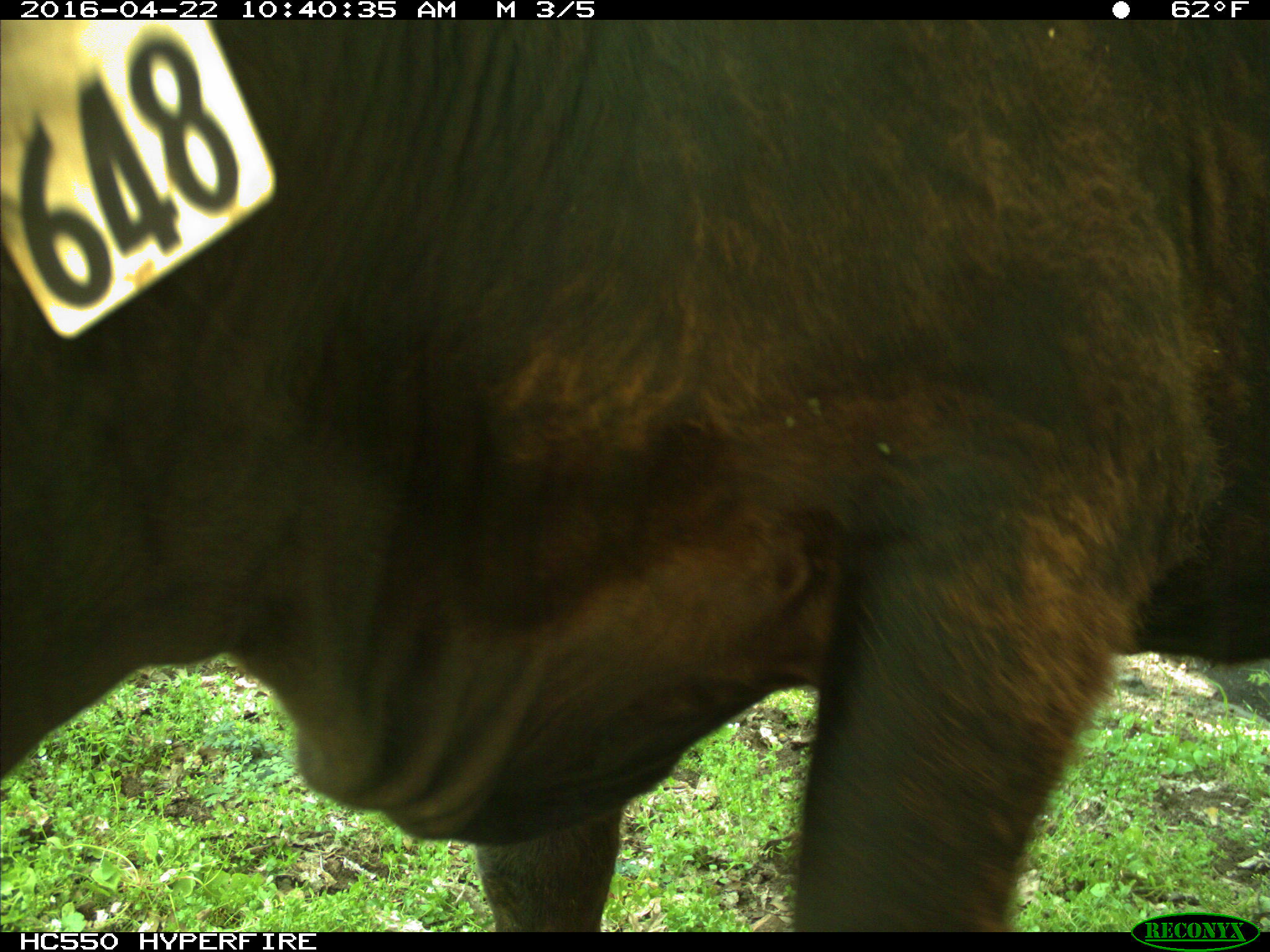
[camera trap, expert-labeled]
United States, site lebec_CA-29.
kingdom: Animalia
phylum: Chordata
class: Mammalia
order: Artiodactyla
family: Bovidae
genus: Bos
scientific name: Bos taurus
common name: domestic cow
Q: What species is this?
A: Bos taurus (domestic cow).